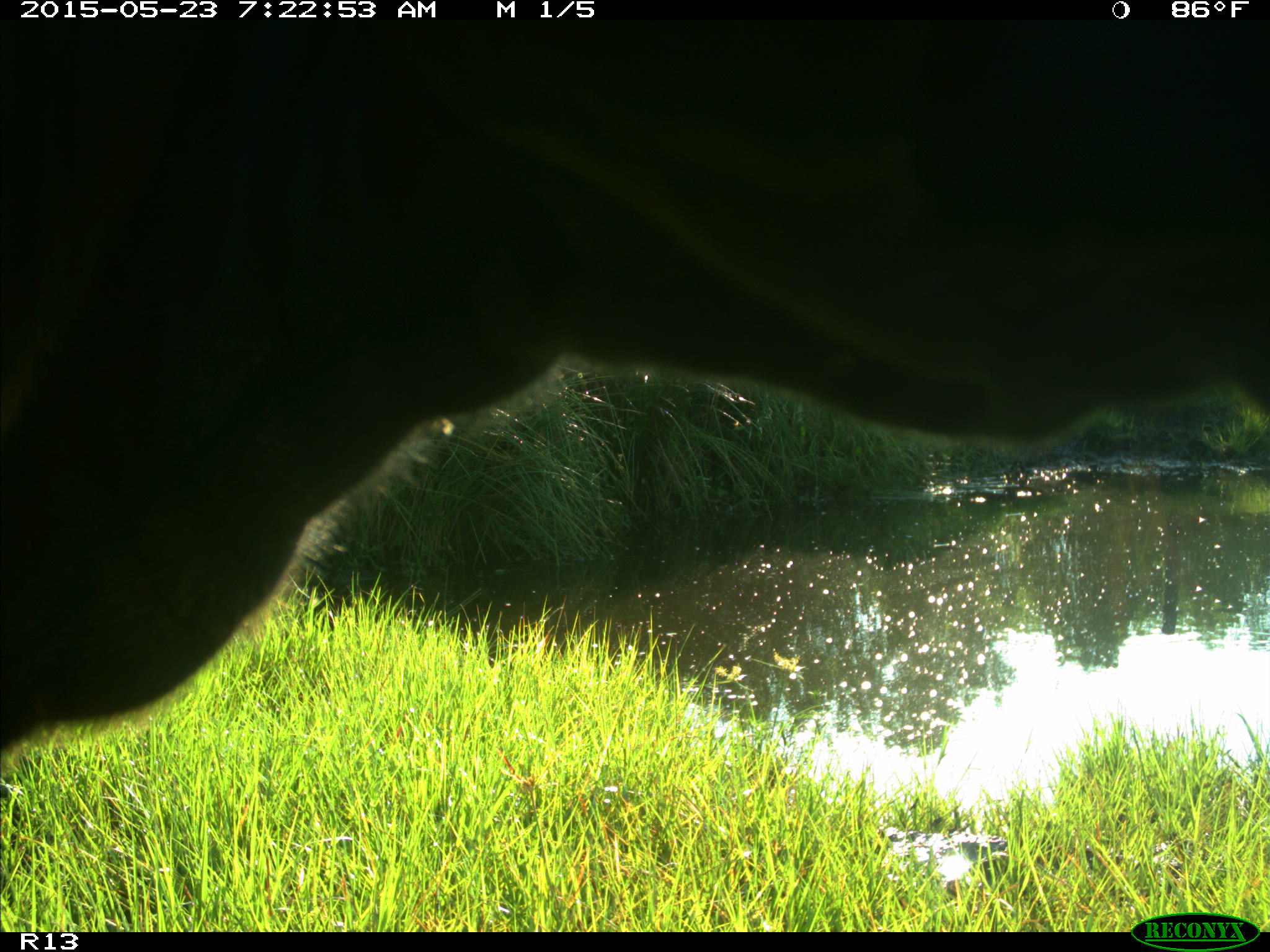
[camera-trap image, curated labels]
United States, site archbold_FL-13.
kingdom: Animalia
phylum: Chordata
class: Mammalia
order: Artiodactyla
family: Bovidae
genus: Bos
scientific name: Bos taurus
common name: domestic cow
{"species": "Bos taurus (domestic cow)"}